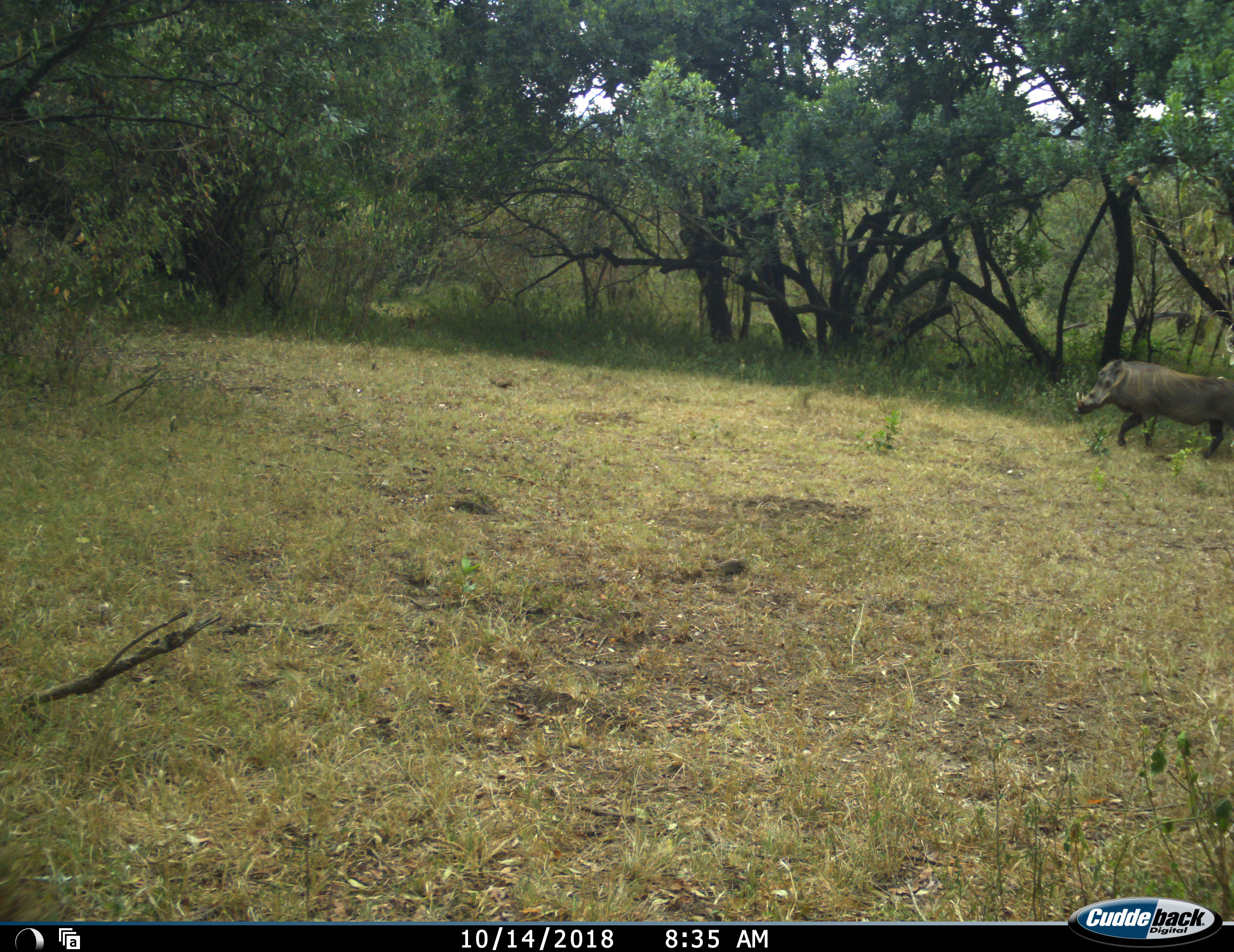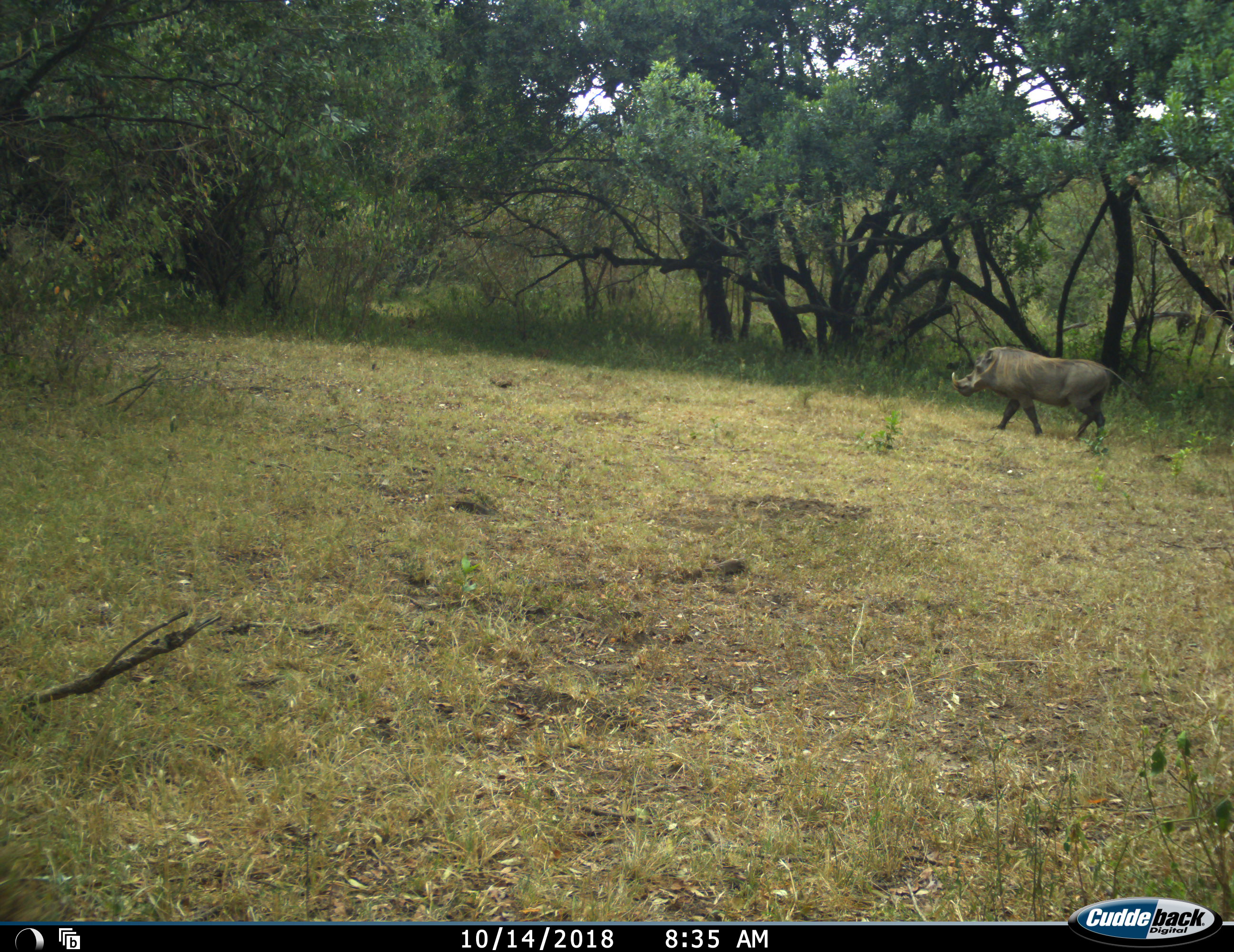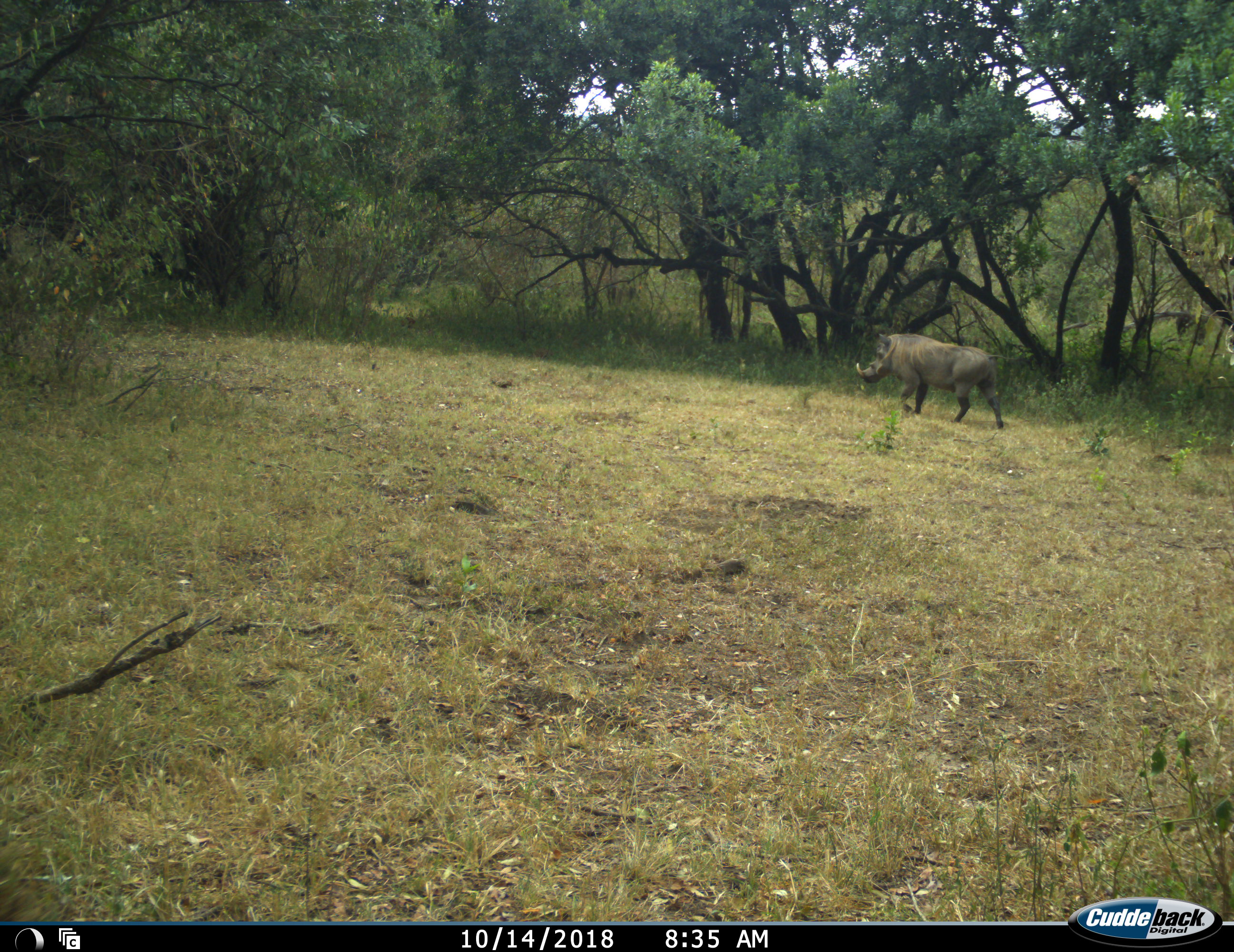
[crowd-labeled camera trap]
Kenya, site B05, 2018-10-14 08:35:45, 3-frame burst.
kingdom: Animalia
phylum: Chordata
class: Mammalia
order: Artiodactyla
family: Suidae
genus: Phacochoerus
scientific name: Phacochoerus africanus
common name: warthog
Warthog (Phacochoerus africanus), count 1. Behavior (volunteer vote fractions): standing 0%, resting 0%, moving 100%, interacting 0%. Young present (vote fraction): 0%. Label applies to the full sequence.